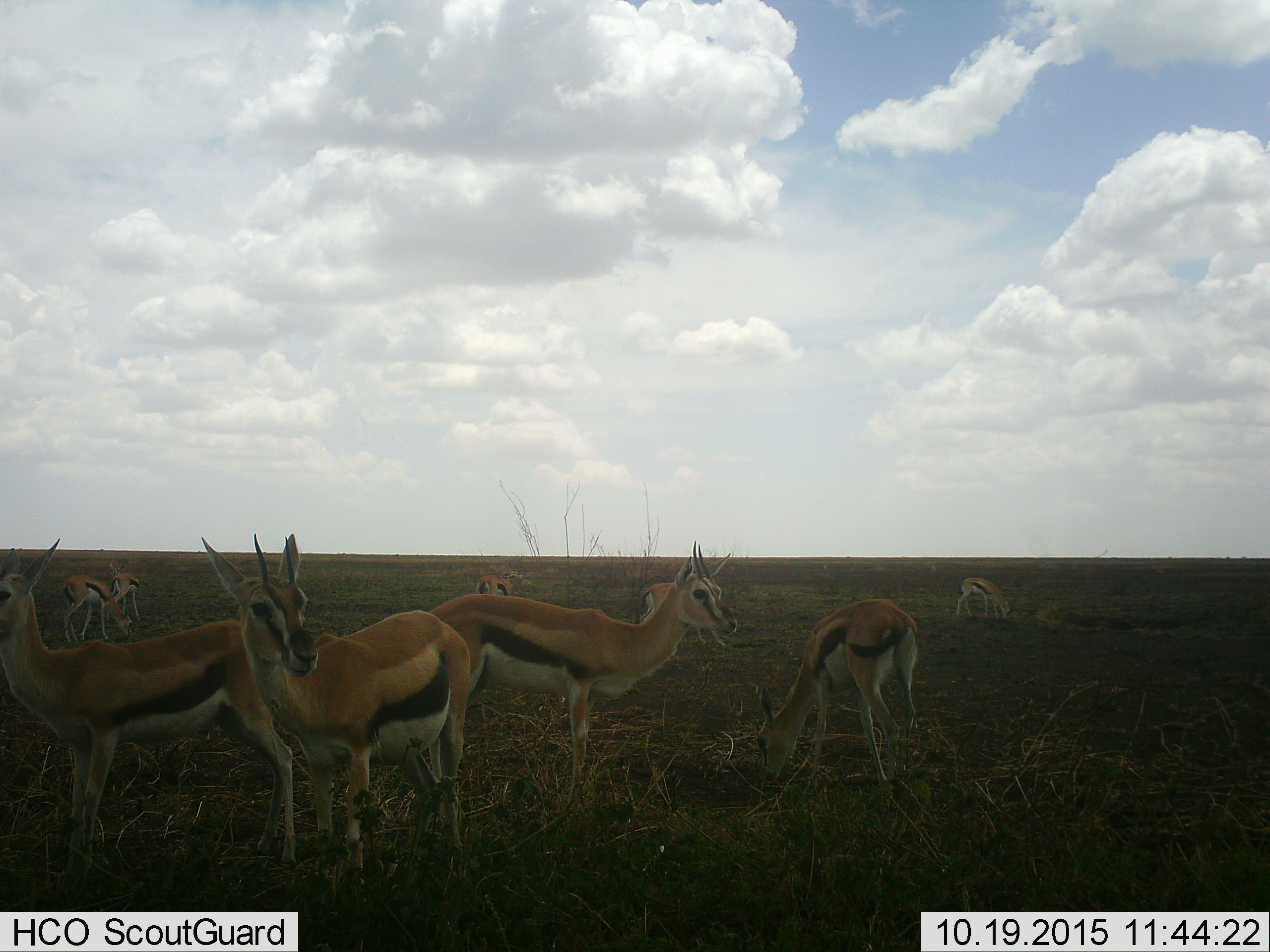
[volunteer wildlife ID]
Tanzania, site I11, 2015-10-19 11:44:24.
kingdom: Animalia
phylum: Chordata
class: Mammalia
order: Artiodactyla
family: Bovidae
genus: Eudorcas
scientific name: Eudorcas thomsonii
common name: thomson's gazelle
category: gazellethomsons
Gazellethomsons (thomson's gazelle) (Eudorcas thomsonii), count 9. Behavior (volunteer vote fractions): standing 88%, resting 0%, moving 12%, interacting 0%. Young present (vote fraction): 12%. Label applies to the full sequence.